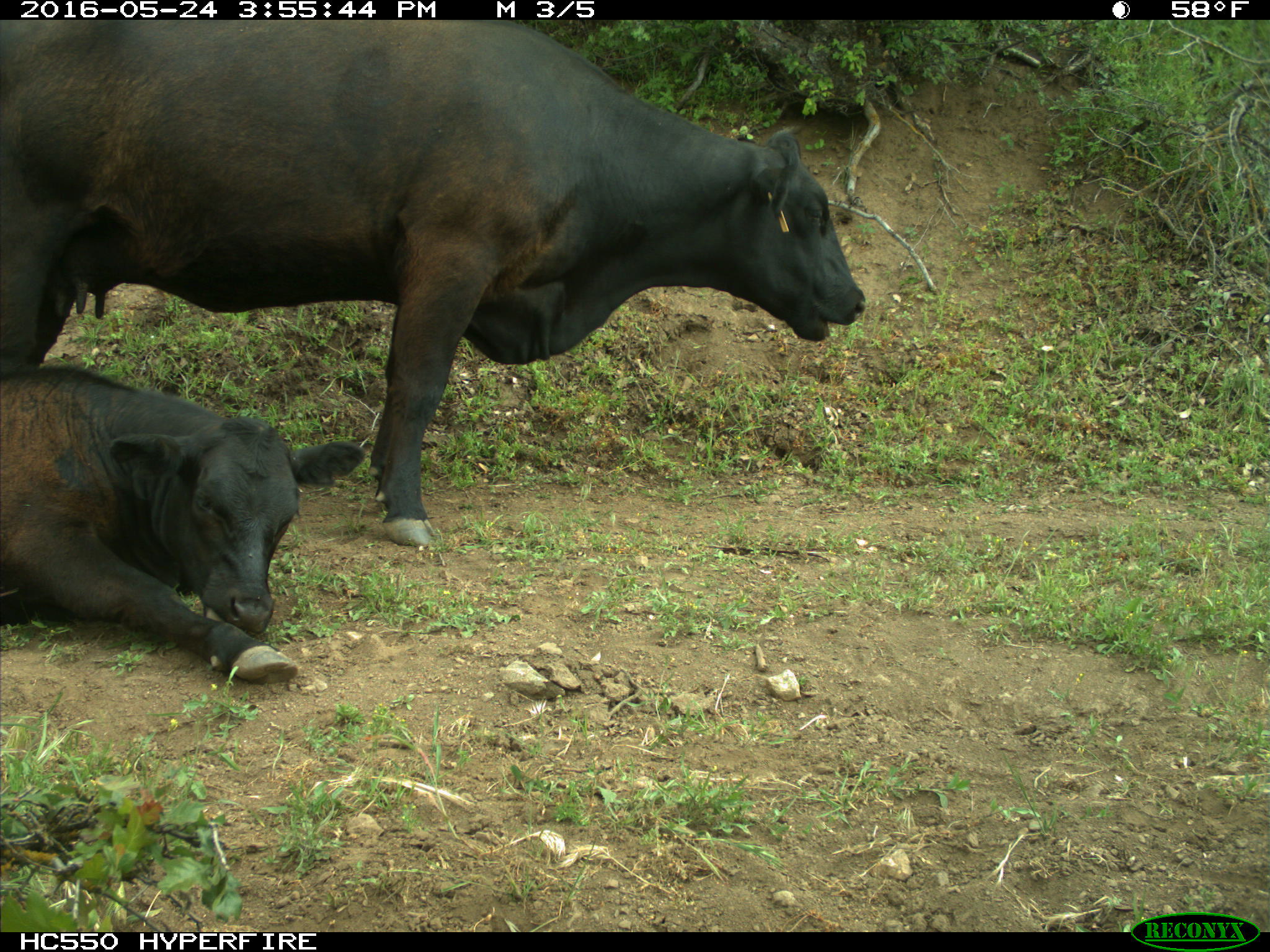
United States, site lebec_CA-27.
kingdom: Animalia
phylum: Chordata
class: Mammalia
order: Artiodactyla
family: Bovidae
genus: Bos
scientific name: Bos taurus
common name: domestic cow